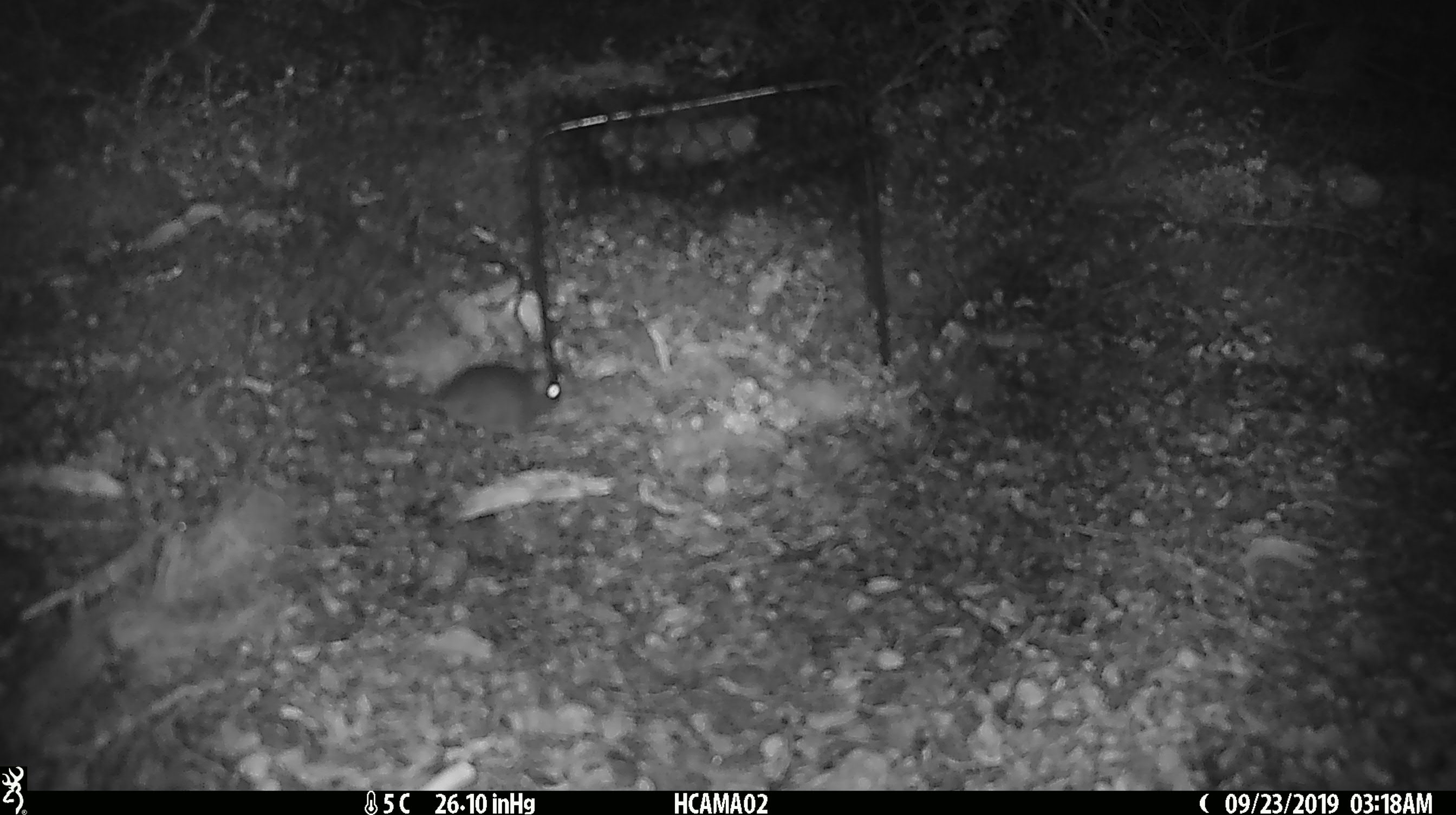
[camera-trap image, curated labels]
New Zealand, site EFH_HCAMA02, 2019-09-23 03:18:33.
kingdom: Animalia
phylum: Chordata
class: Mammalia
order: Rodentia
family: Muridae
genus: Mus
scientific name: Mus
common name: mouse